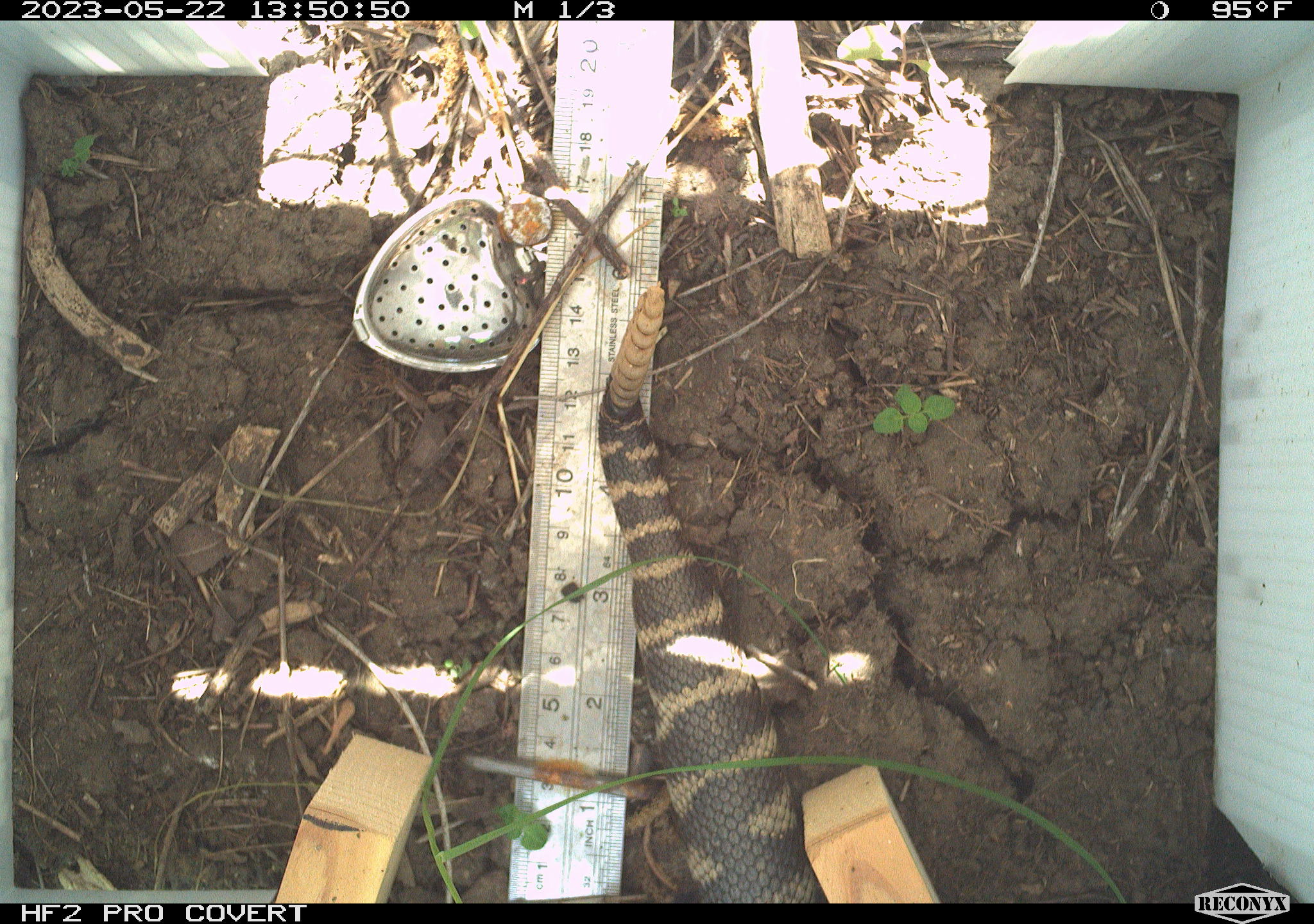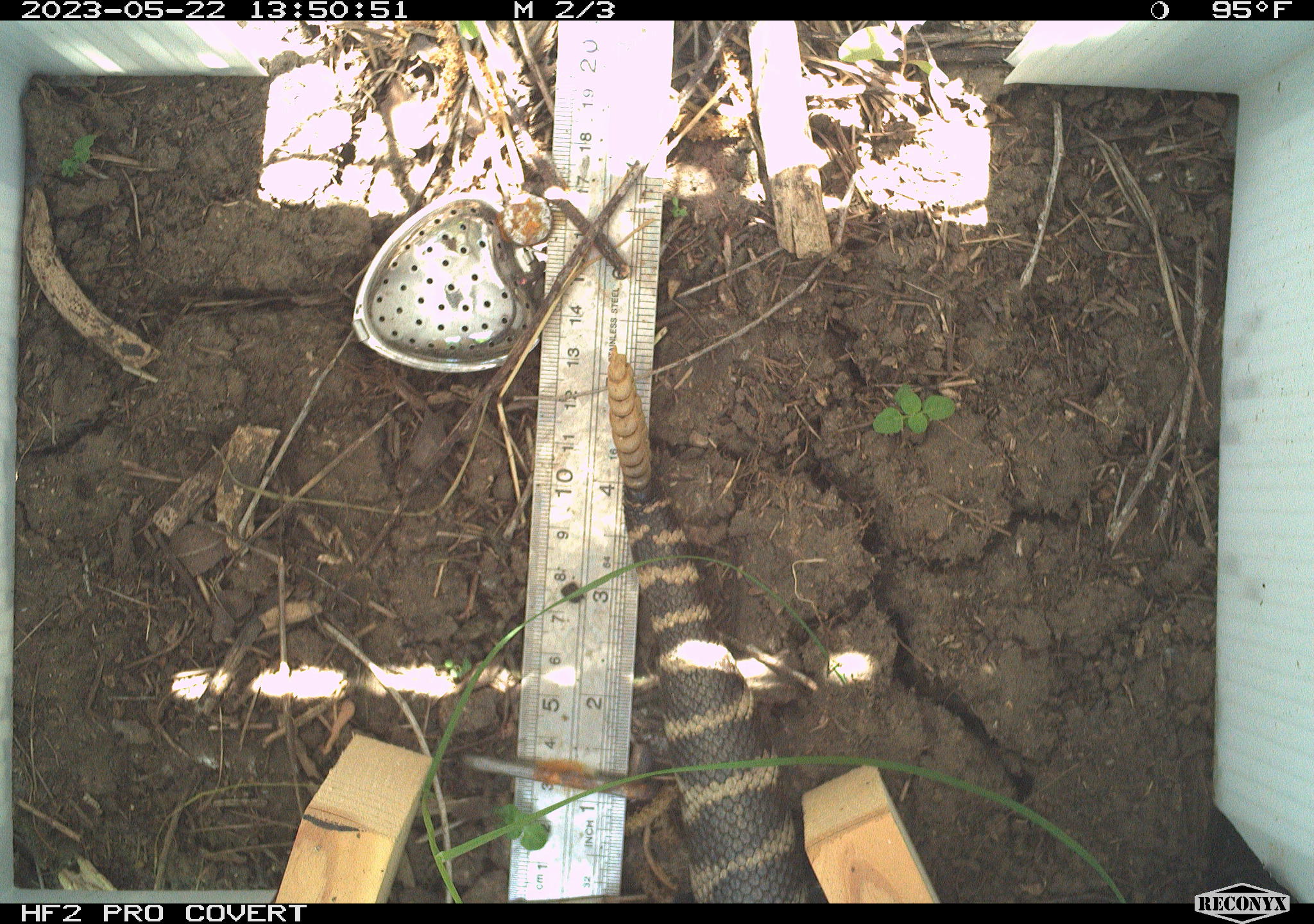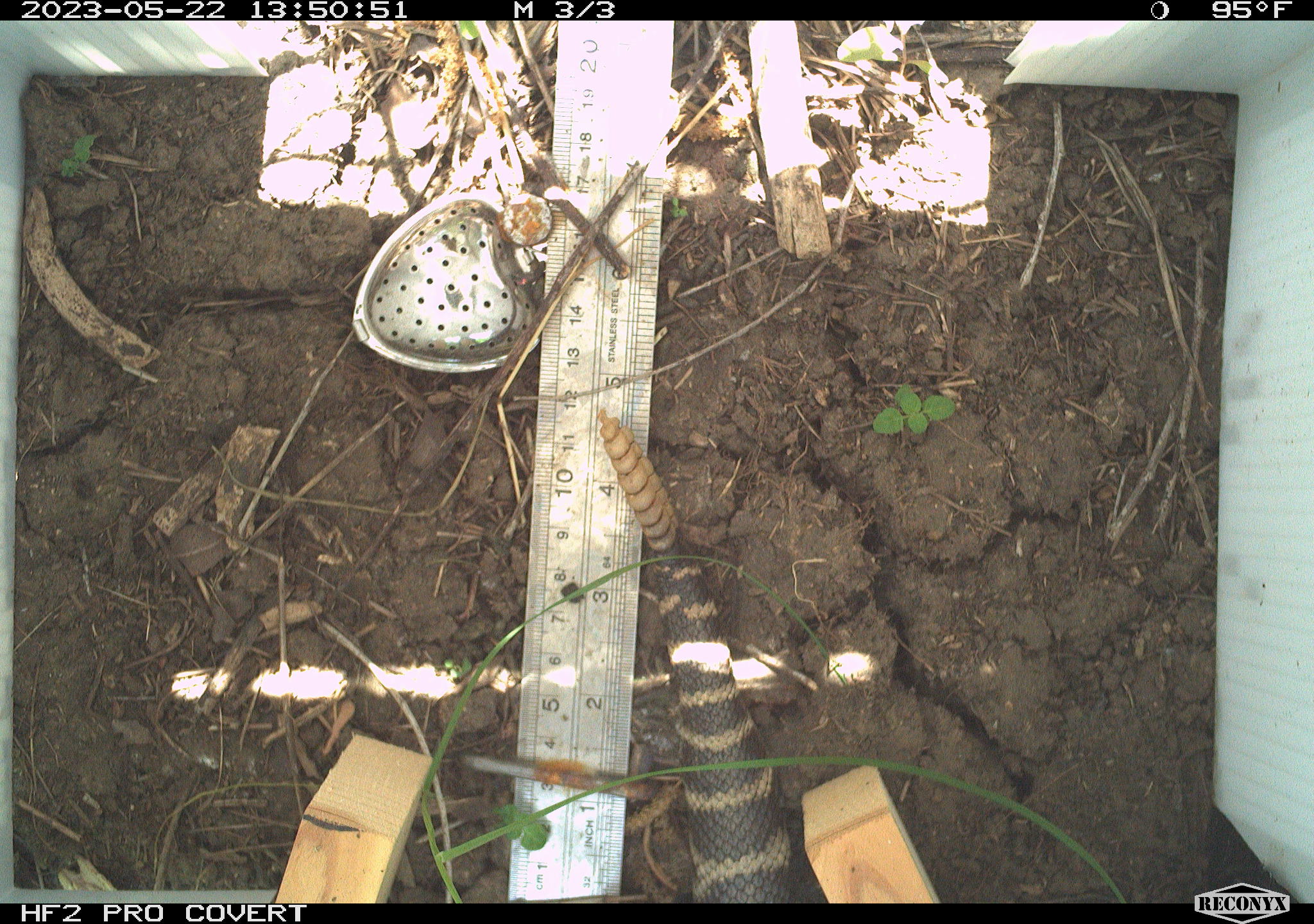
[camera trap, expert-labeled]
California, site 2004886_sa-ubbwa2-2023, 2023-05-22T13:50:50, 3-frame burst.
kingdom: Animalia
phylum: Chordata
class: Reptilia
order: Squamata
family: Viperidae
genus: Crotalus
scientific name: Crotalus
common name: rattlers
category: crotalus species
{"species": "crotalus species (rattlers) (Crotalus)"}